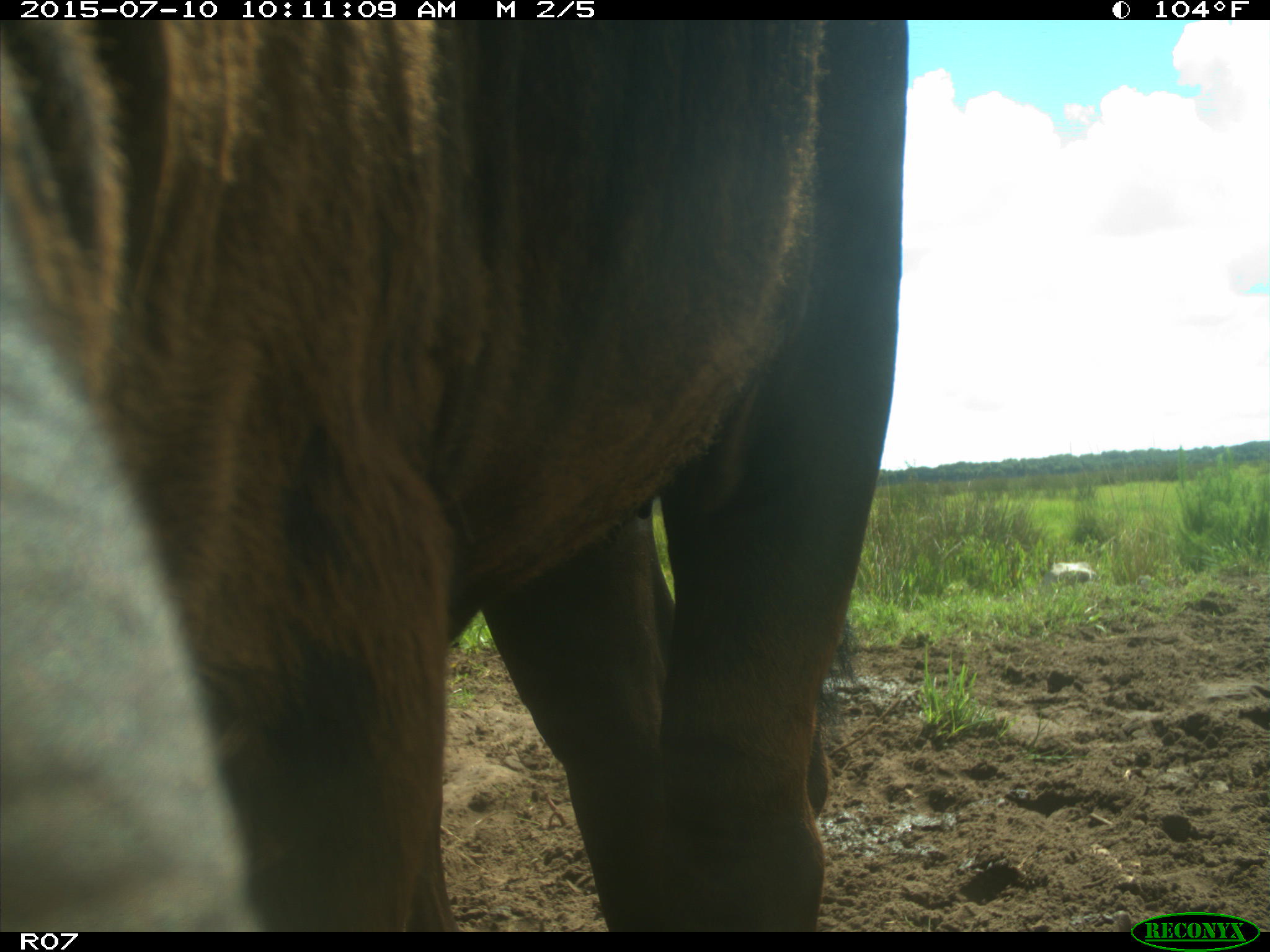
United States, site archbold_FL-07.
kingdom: Animalia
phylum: Chordata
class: Mammalia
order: Artiodactyla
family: Bovidae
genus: Bos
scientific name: Bos taurus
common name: domestic cow